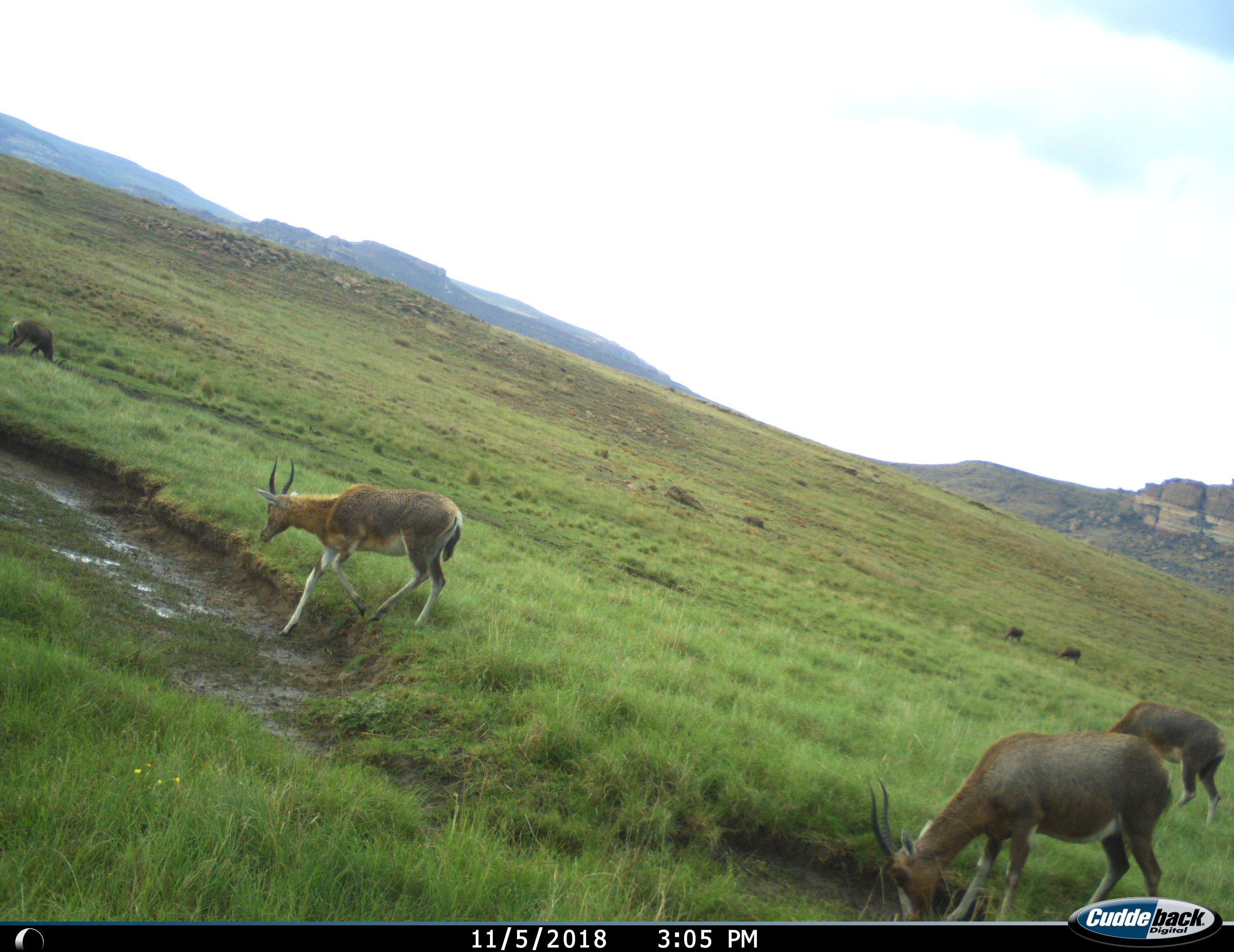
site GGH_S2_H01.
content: unidentified animal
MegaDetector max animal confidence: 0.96